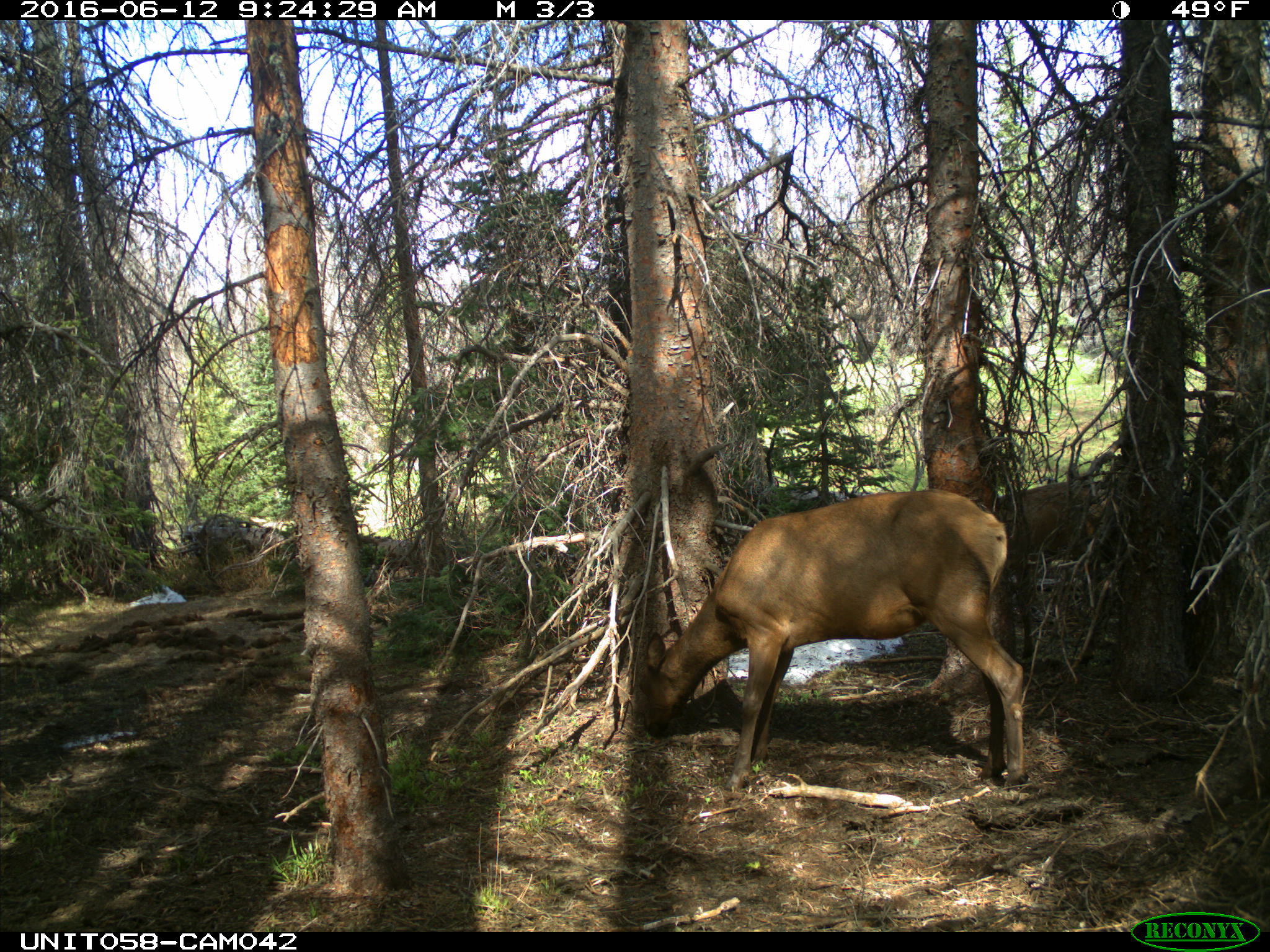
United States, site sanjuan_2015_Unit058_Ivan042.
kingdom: Animalia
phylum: Chordata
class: Mammalia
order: Artiodactyla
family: Cervidae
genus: Cervus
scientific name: Cervus elaphus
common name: red deer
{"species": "Cervus elaphus (red deer)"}